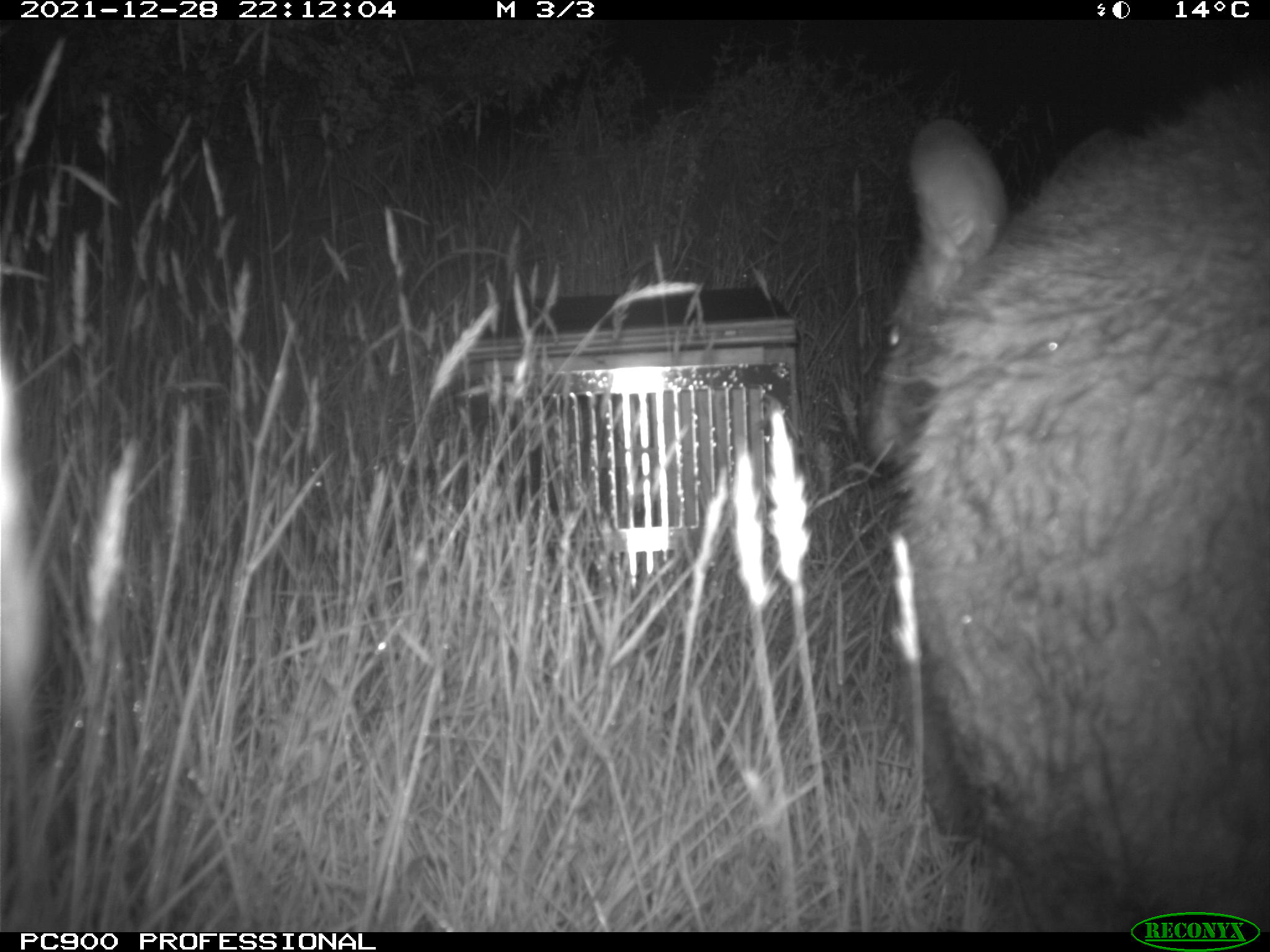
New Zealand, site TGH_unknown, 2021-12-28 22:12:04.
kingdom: Animalia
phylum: Chordata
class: Mammalia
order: Diprotodontia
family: Macropodidae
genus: Notamacropus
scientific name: Notamacropus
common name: wallaby